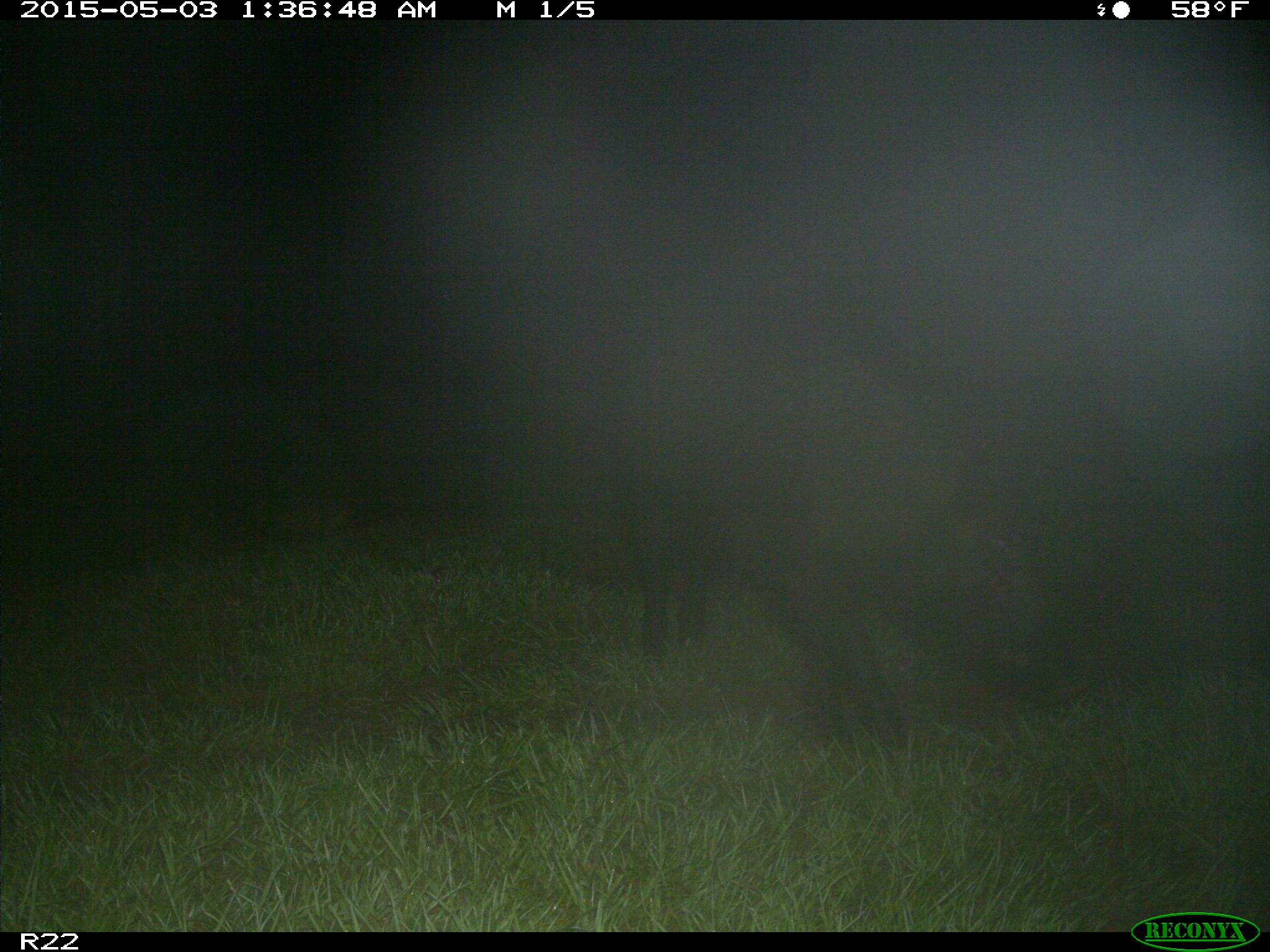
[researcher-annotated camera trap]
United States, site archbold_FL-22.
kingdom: Animalia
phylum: Chordata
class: Mammalia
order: Artiodactyla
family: Suidae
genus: Sus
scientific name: Sus scrofa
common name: wild boar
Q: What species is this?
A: Sus scrofa (wild boar).